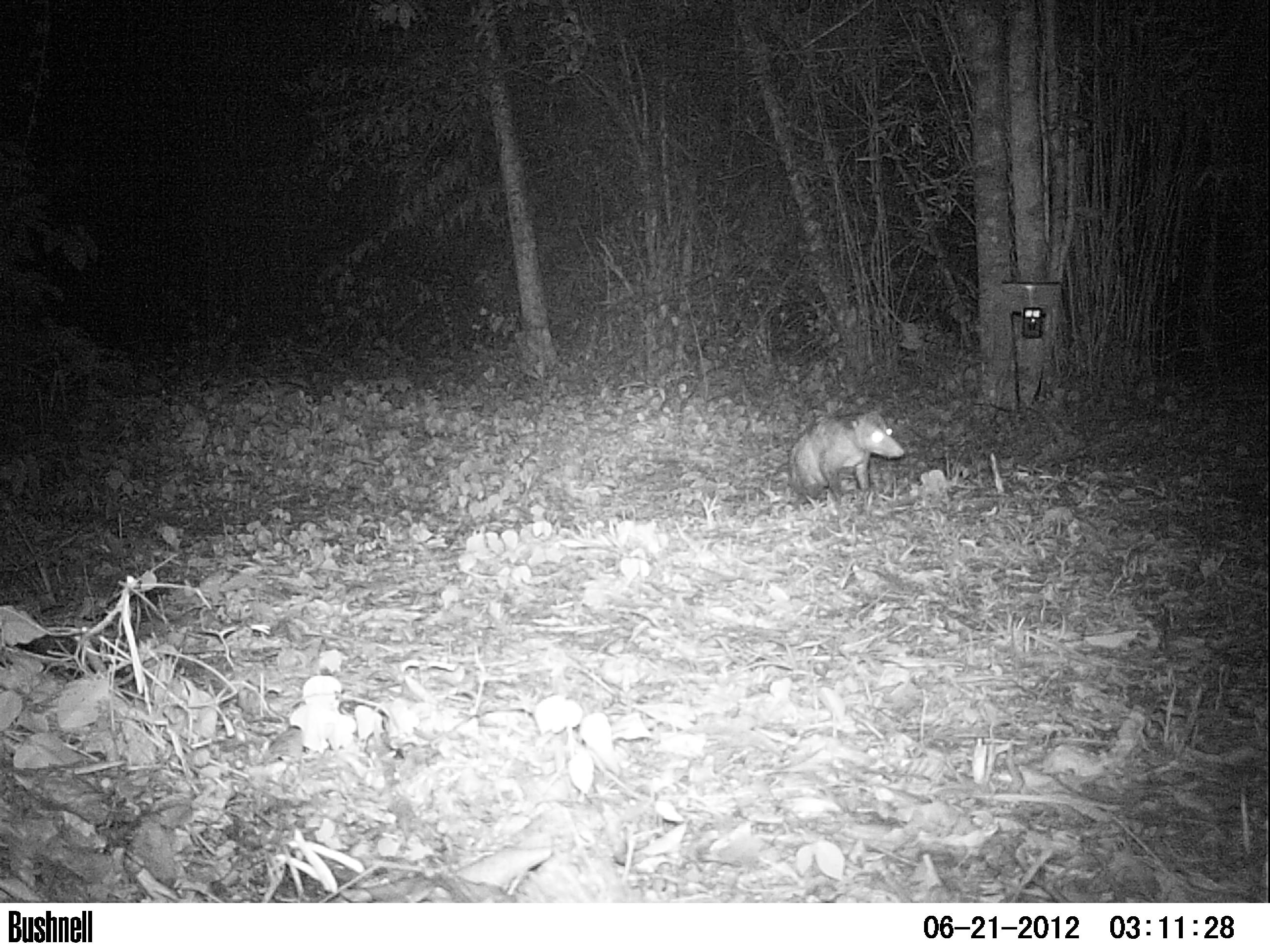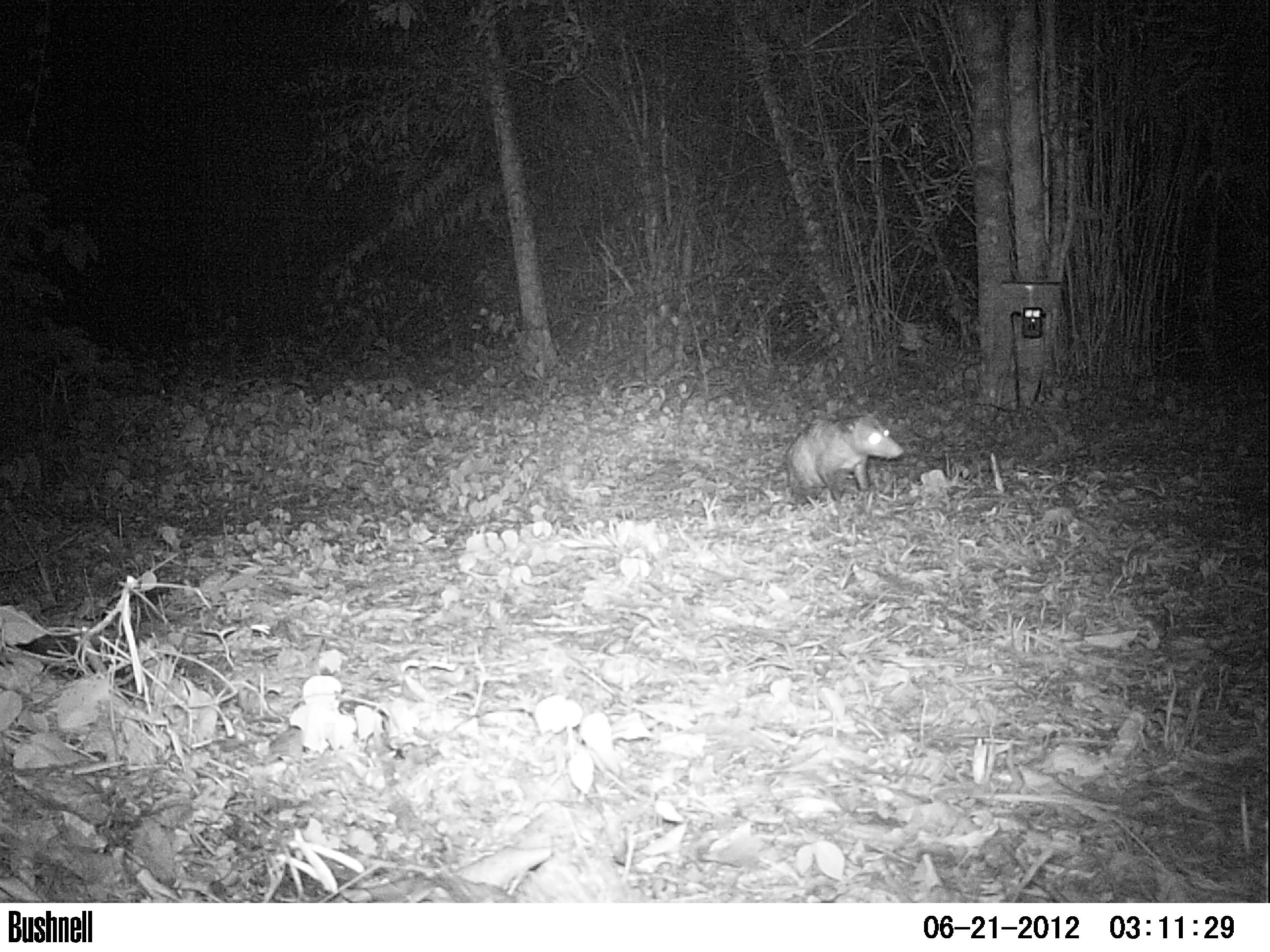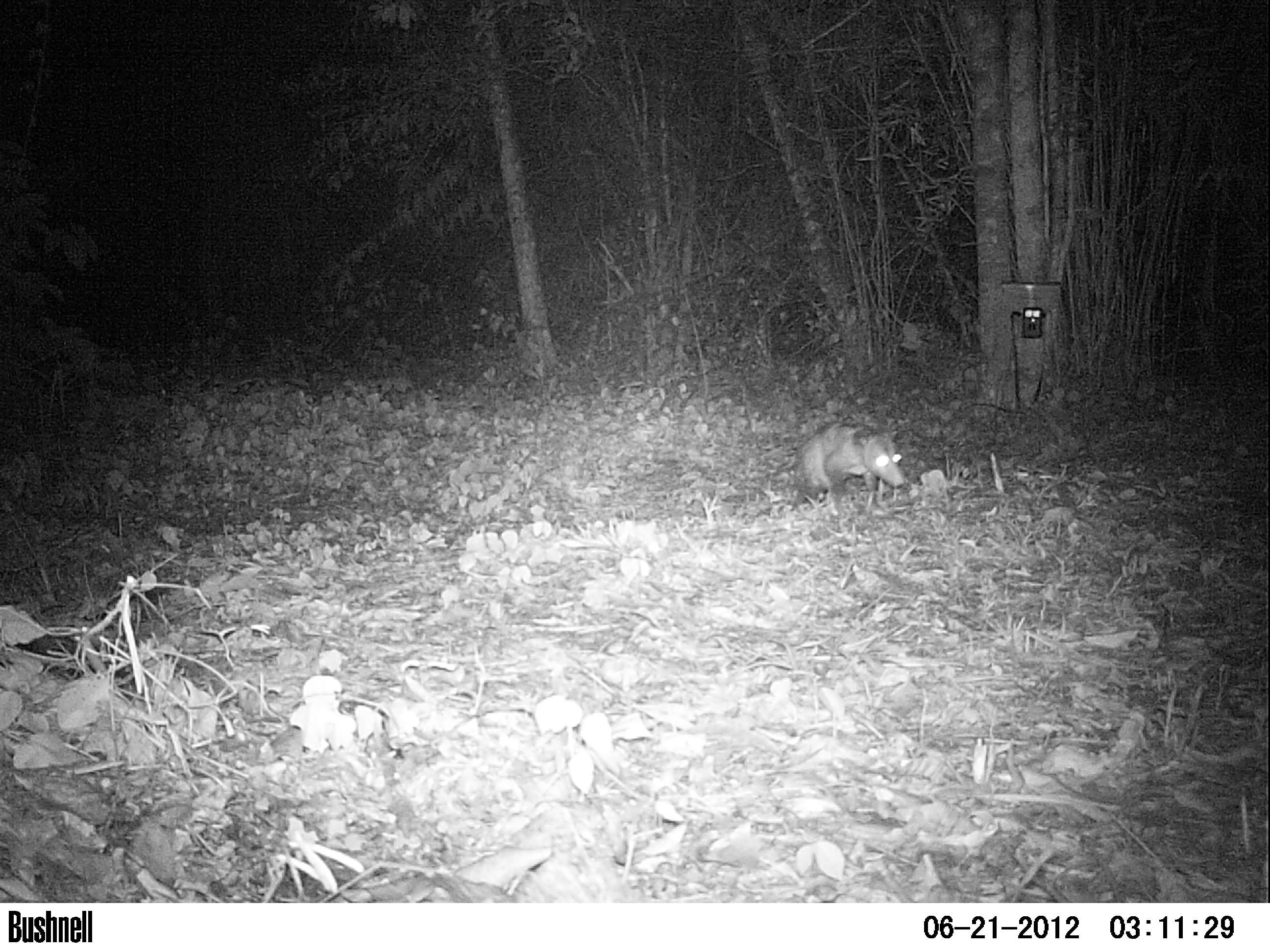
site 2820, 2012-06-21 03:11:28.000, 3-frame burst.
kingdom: Animalia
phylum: Chordata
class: Mammalia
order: Didelphimorphia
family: Didelphidae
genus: Didelphis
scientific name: Didelphis virginiana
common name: virginia opossum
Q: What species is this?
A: Didelphis virginiana (virginia opossum).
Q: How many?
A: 1.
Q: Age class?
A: Adult.